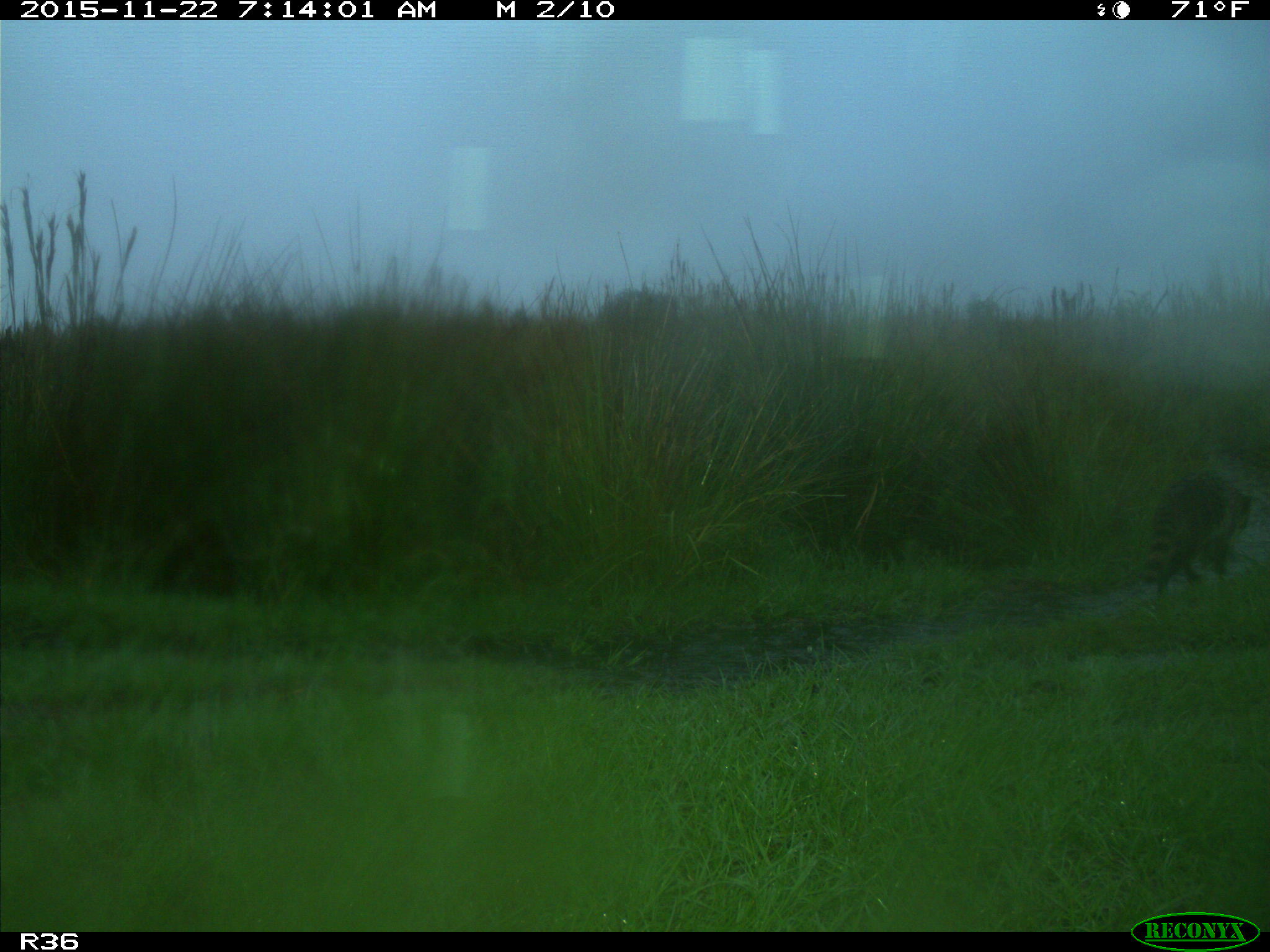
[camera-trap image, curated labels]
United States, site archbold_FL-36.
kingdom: Animalia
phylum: Chordata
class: Mammalia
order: Carnivora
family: Procyonidae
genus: Procyon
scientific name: Procyon lotor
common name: common raccoon